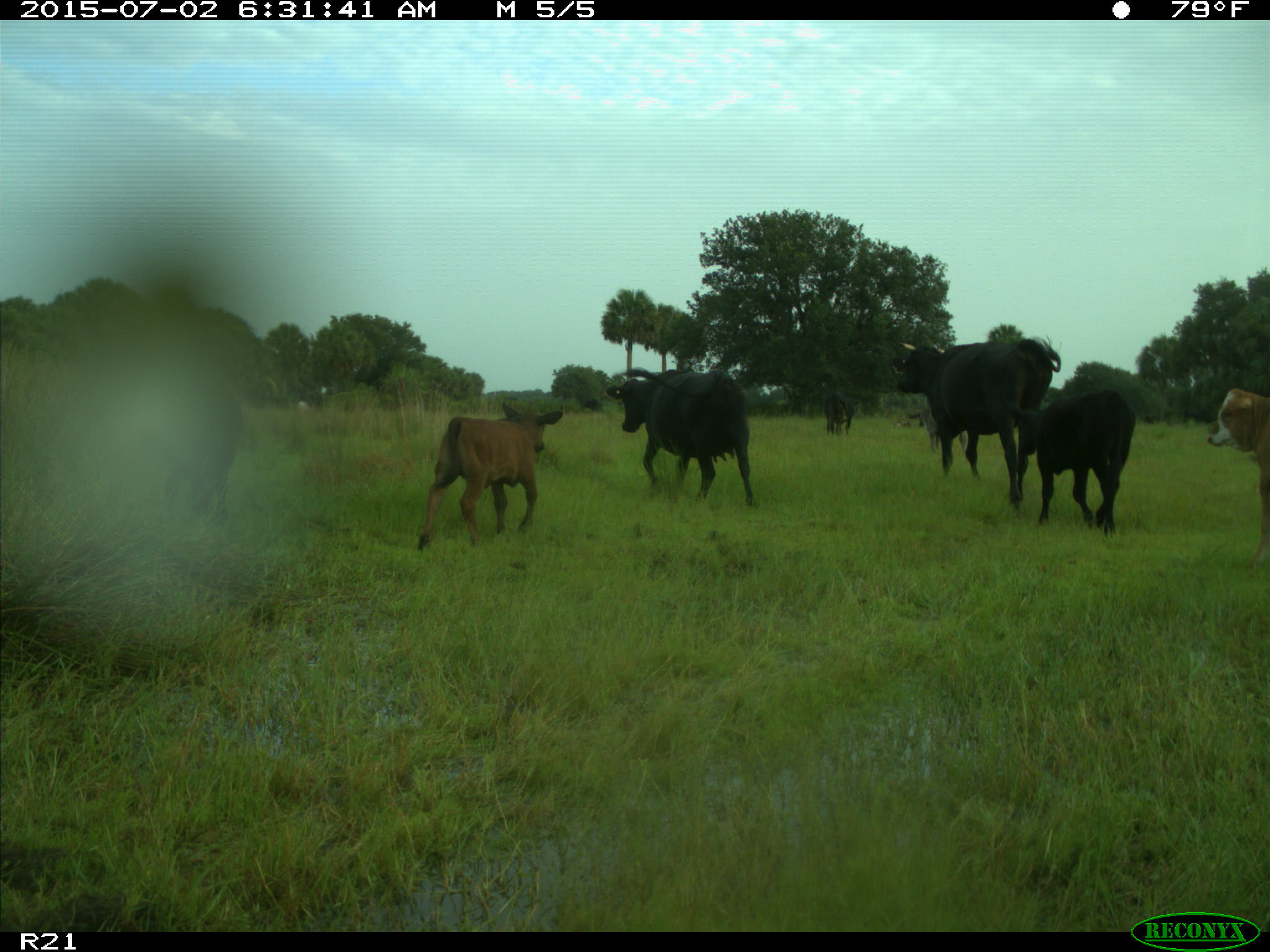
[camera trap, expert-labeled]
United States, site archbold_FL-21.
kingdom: Animalia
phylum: Chordata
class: Mammalia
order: Artiodactyla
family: Bovidae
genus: Bos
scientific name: Bos taurus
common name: domestic cow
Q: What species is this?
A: Bos taurus (domestic cow).